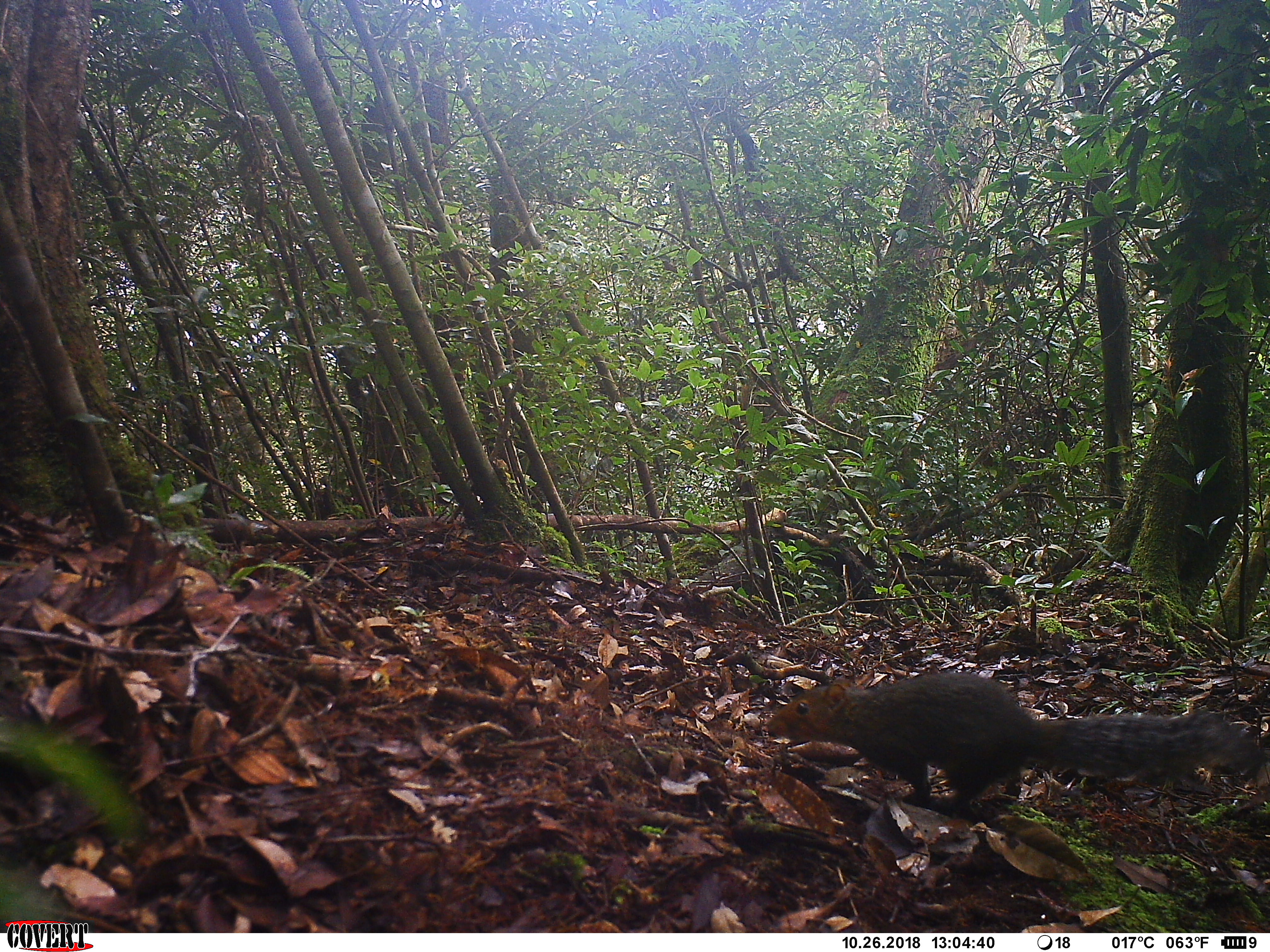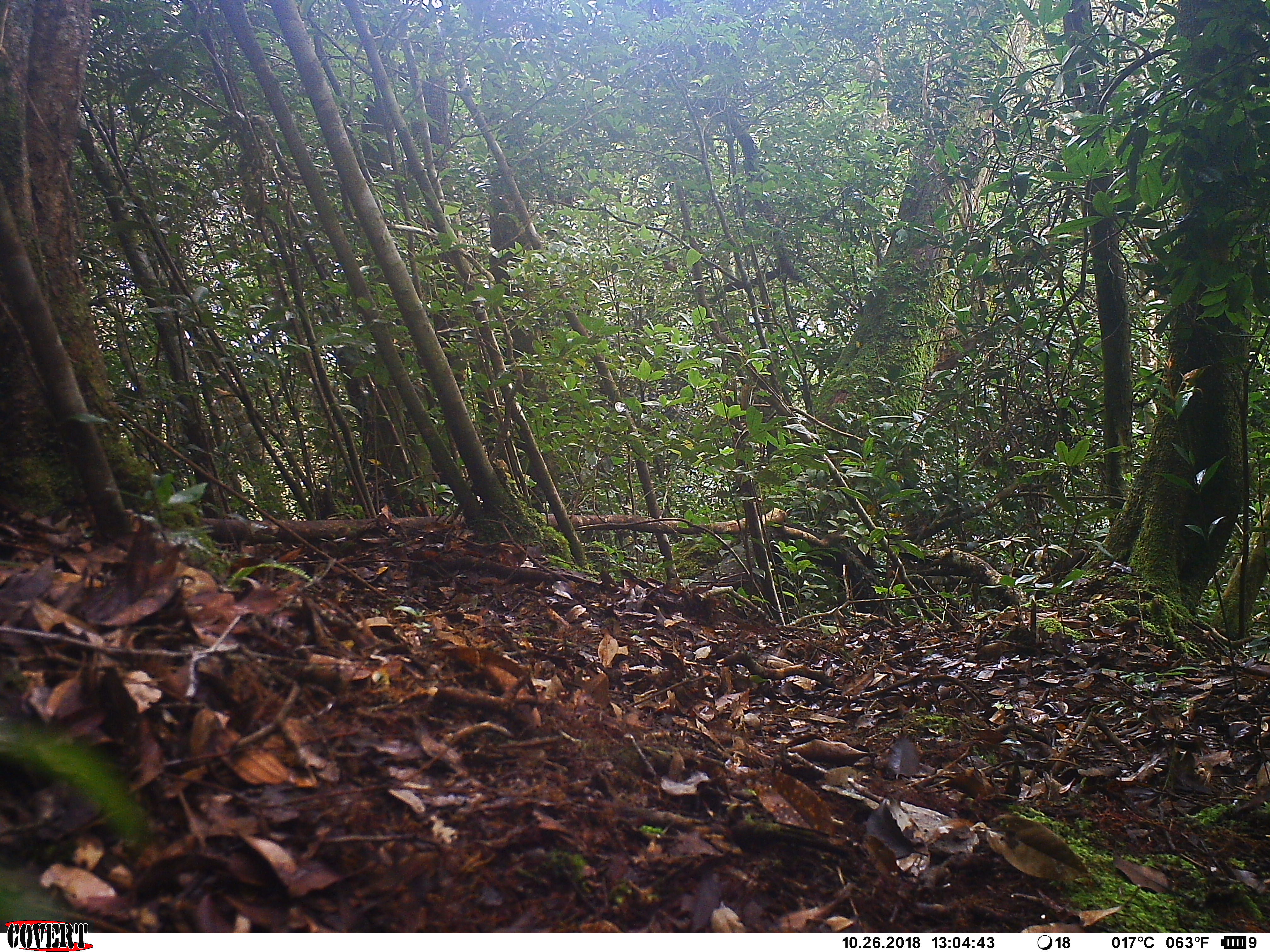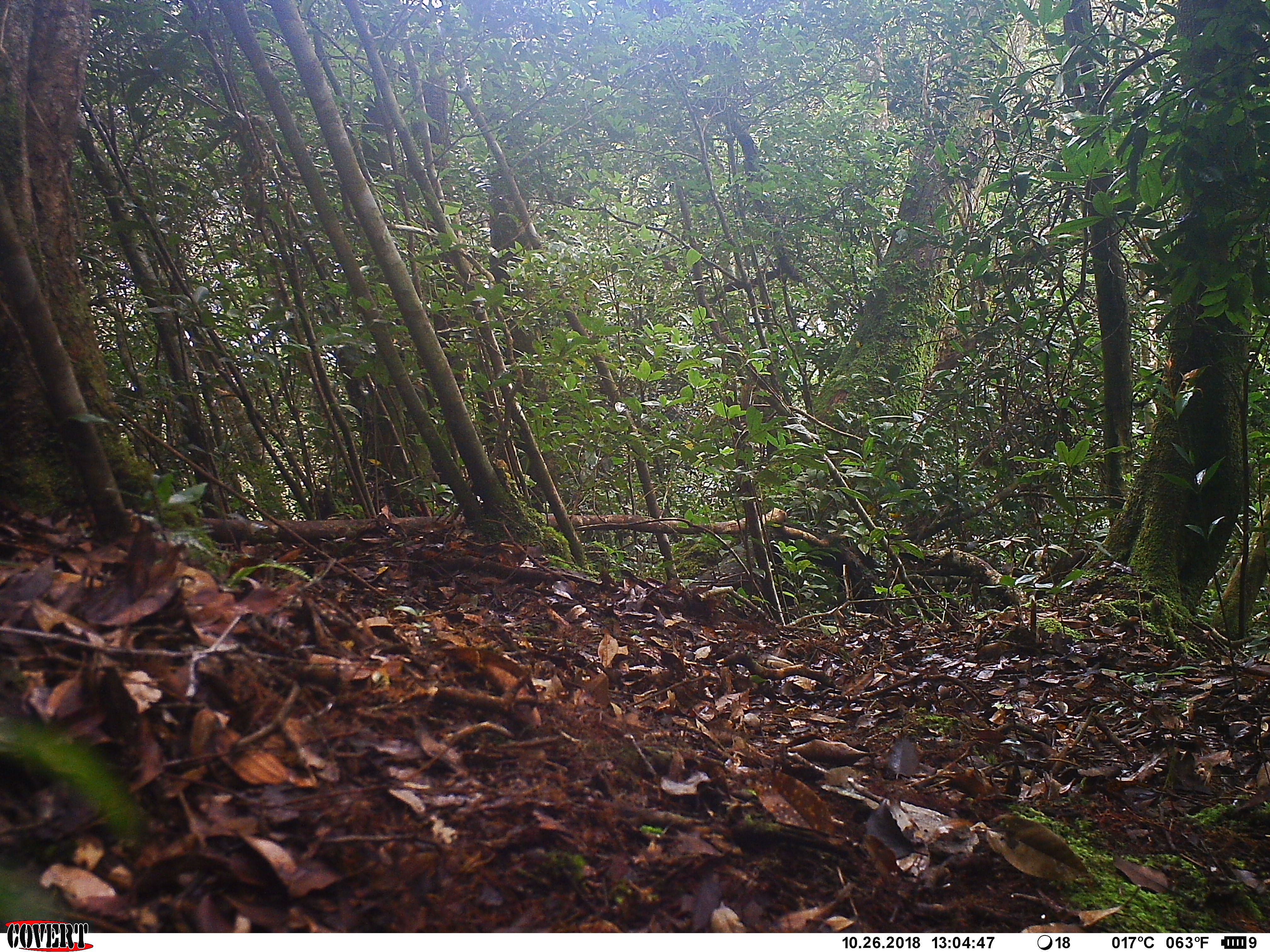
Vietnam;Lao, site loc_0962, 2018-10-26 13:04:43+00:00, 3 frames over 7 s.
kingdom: Animalia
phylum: Chordata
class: Mammalia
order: Rodentia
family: Sciuridae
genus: Dremomys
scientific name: Dremomys rufigenis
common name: red-cheeked squirrel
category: red cheeked squirrel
Red cheeked squirrel (red-cheeked squirrel) (Dremomys rufigenis). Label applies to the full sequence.